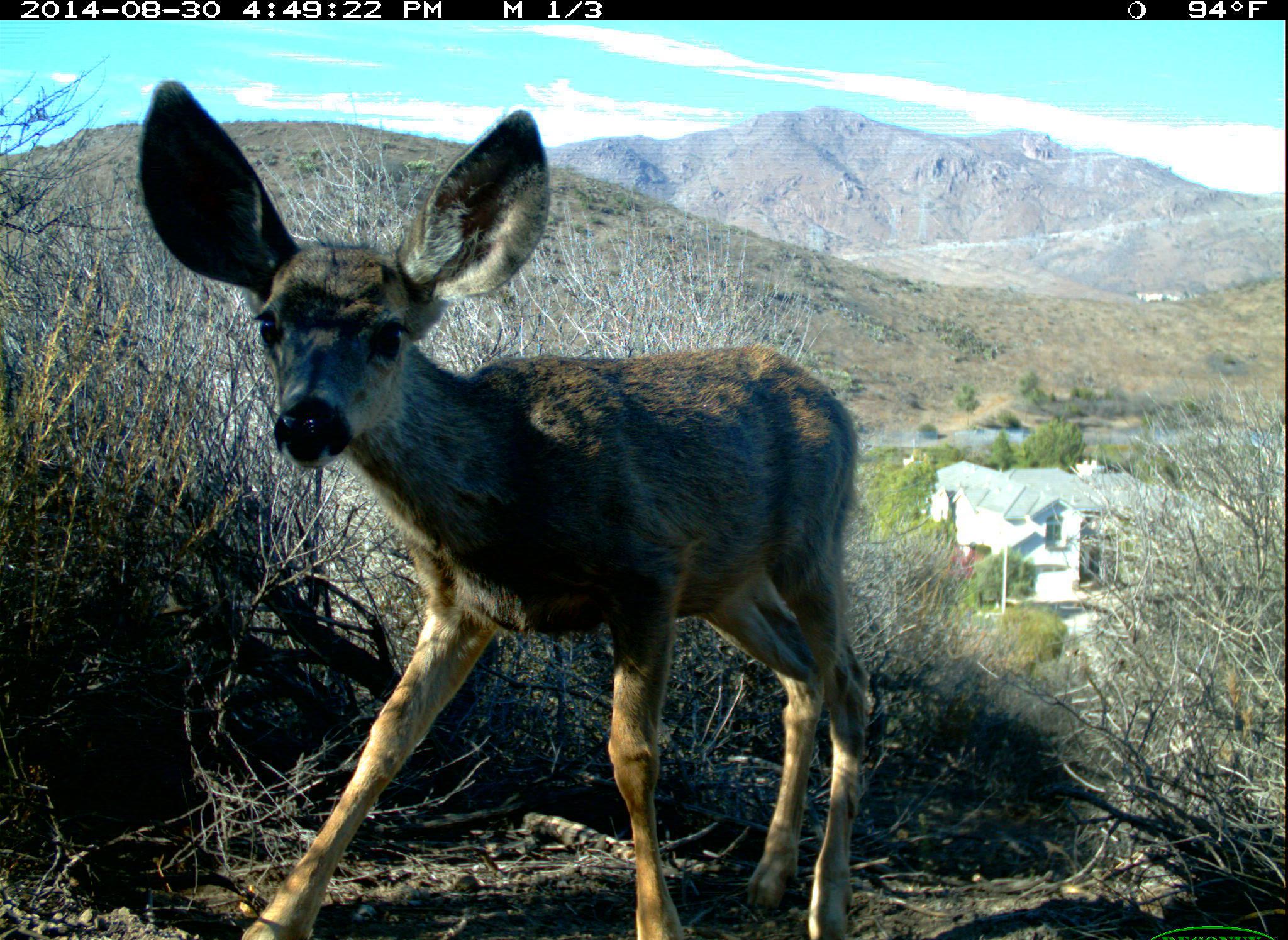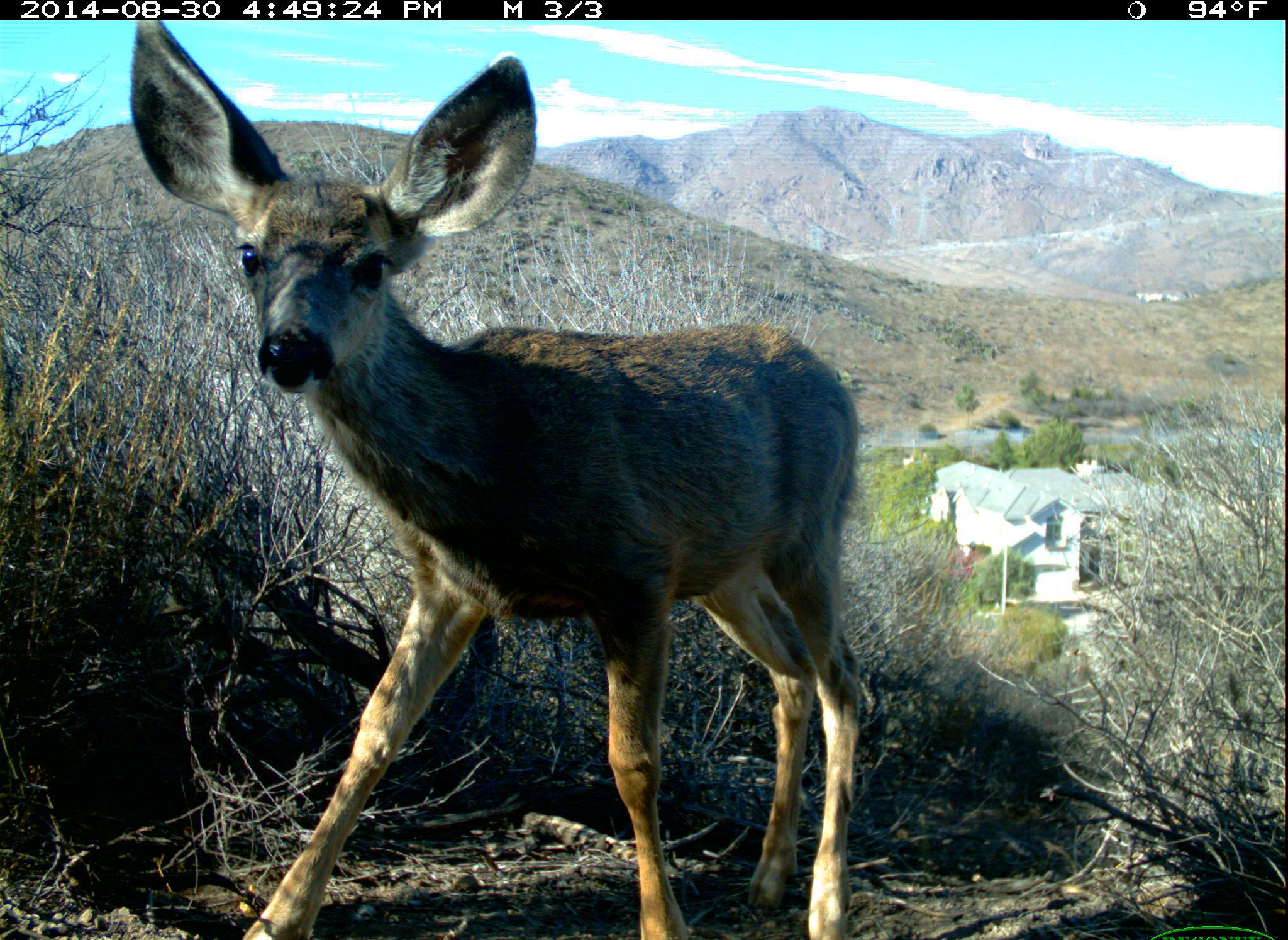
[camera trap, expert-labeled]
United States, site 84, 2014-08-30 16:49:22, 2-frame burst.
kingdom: Animalia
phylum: Chordata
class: Mammalia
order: Artiodactyla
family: Cervidae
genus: Odocoileus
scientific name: Odocoileus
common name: deer